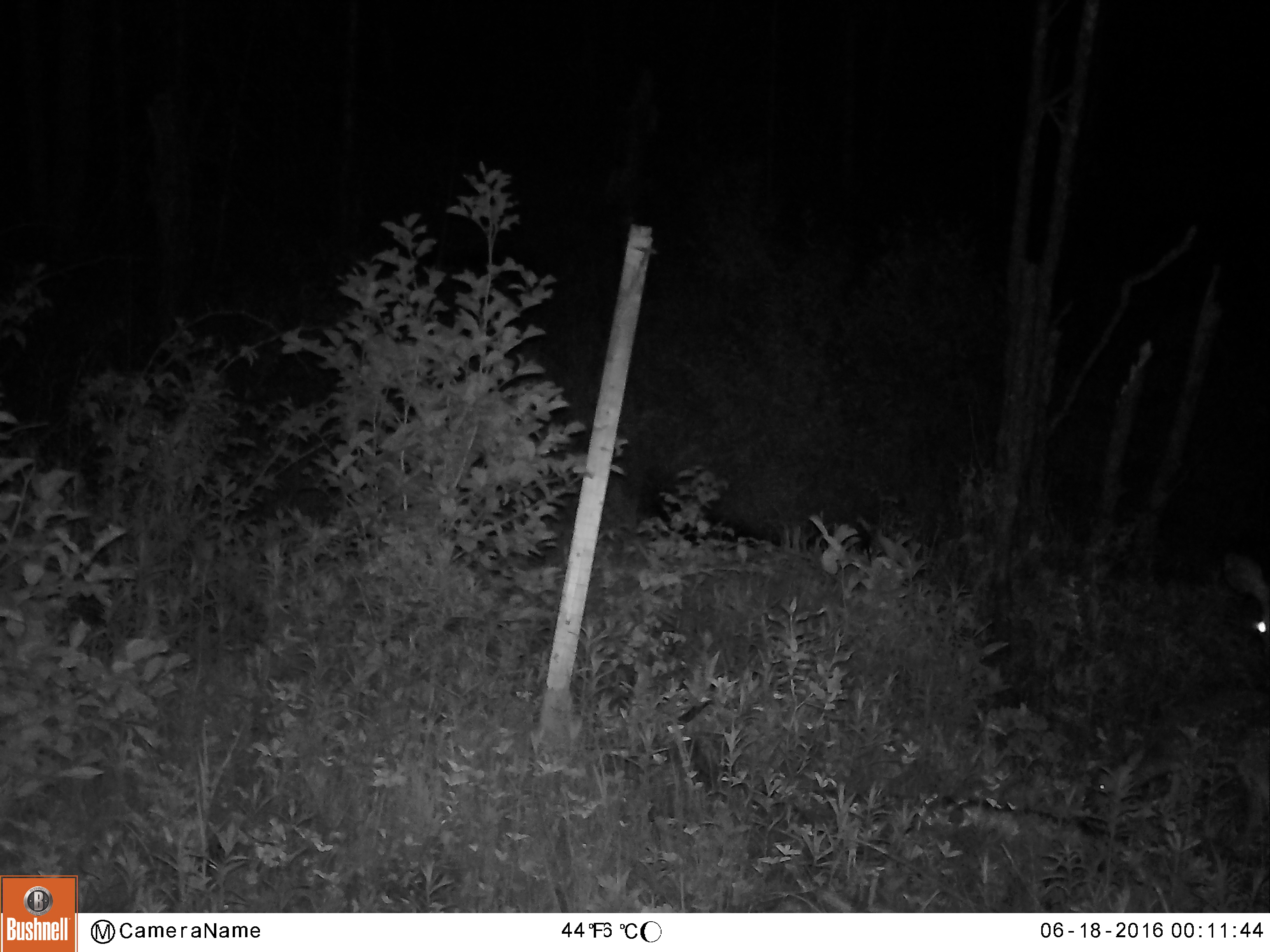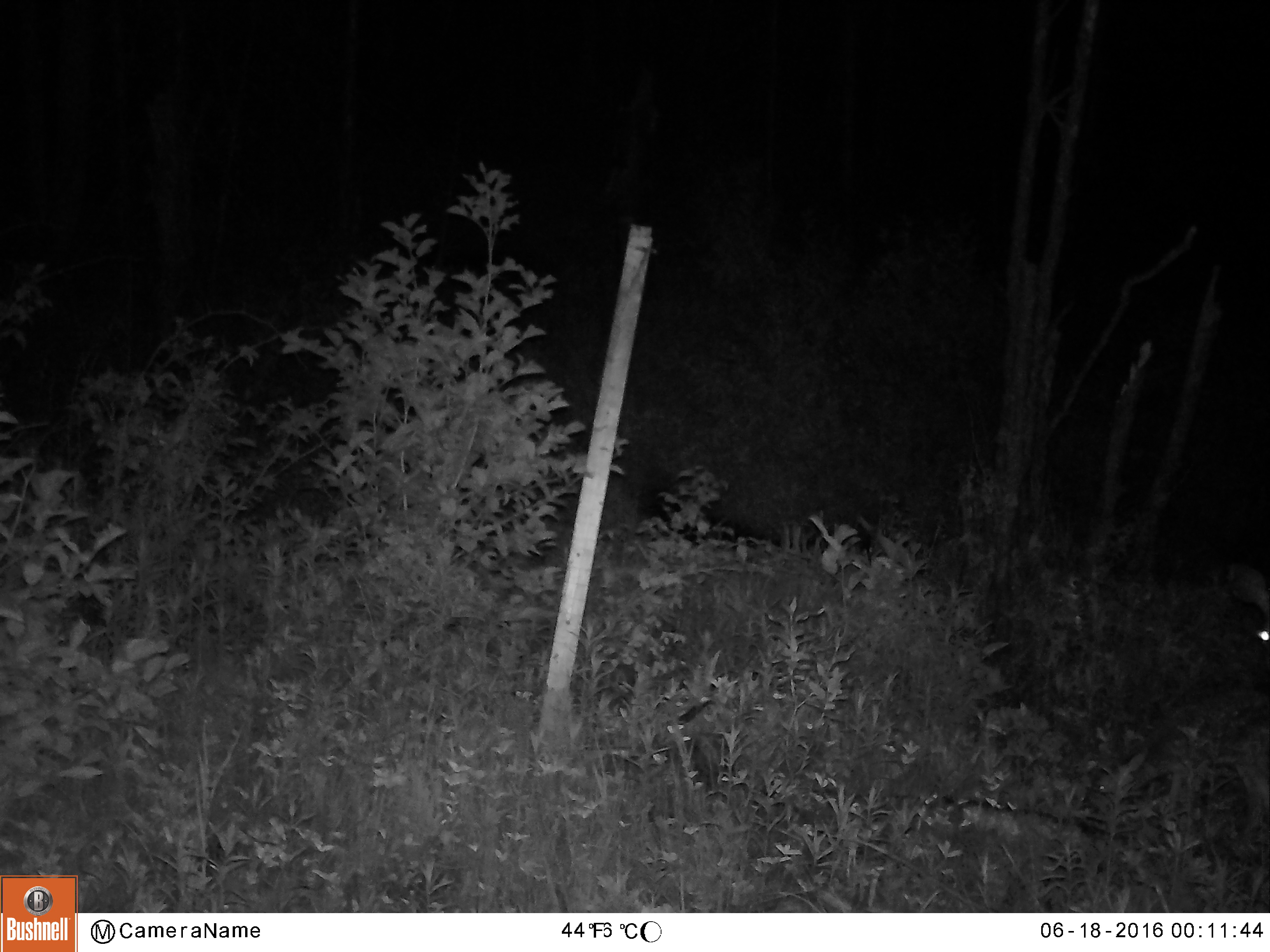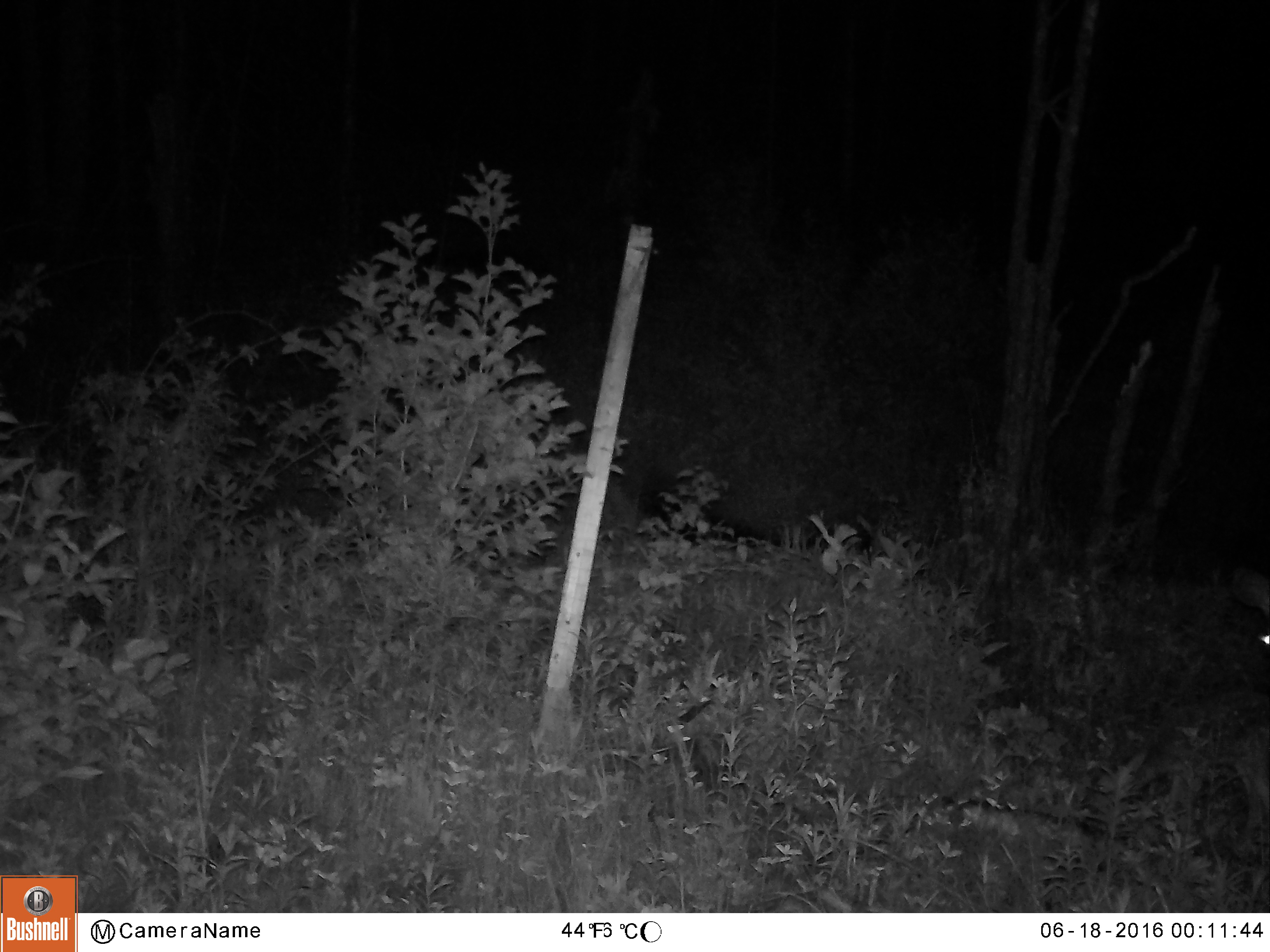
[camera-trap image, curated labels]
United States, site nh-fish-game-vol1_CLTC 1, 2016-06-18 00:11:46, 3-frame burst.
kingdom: Animalia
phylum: Chordata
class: Mammalia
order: Artiodactyla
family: Cervidae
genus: Odocoileus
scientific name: Odocoileus virginianus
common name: white-tailed deer